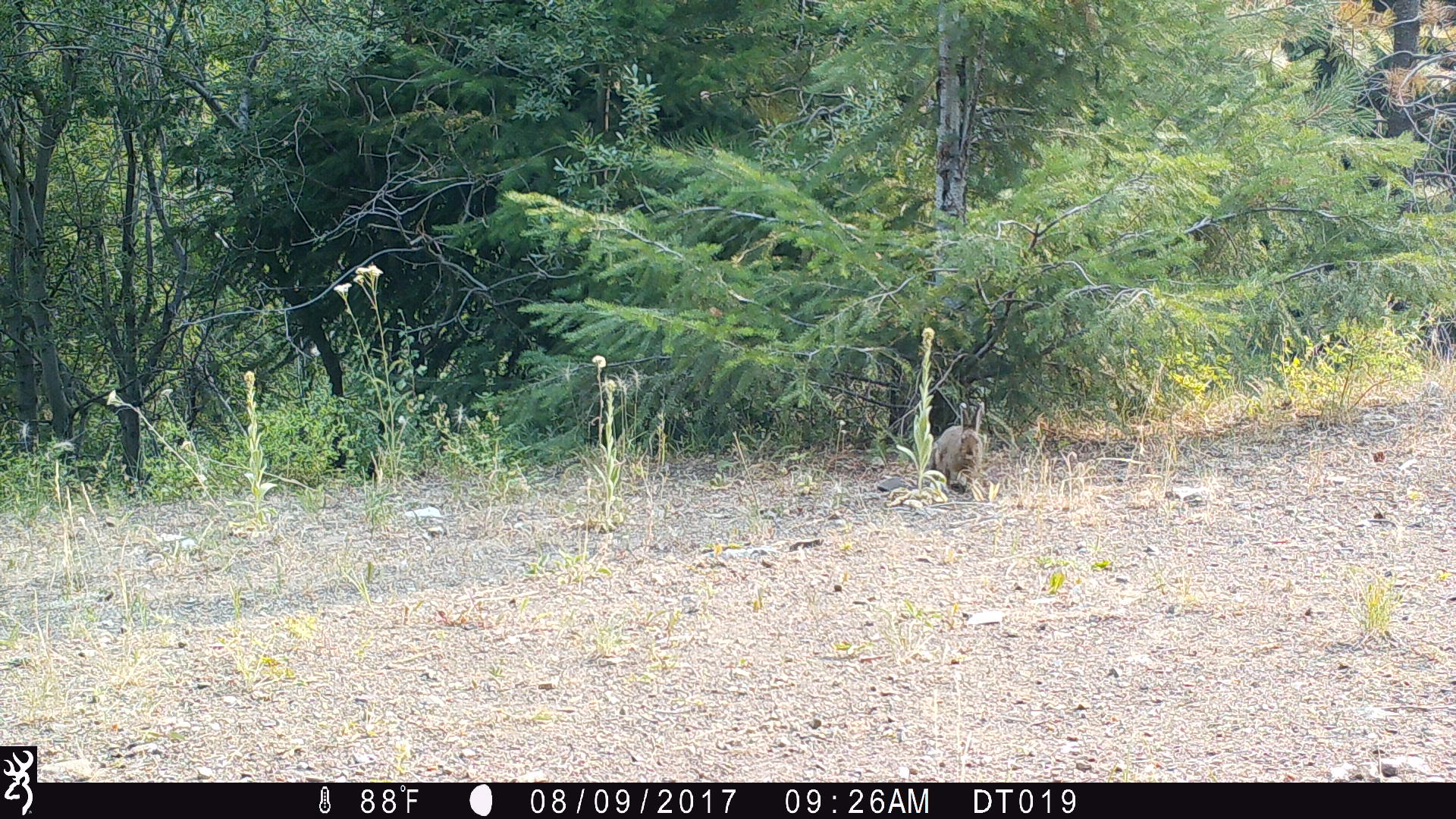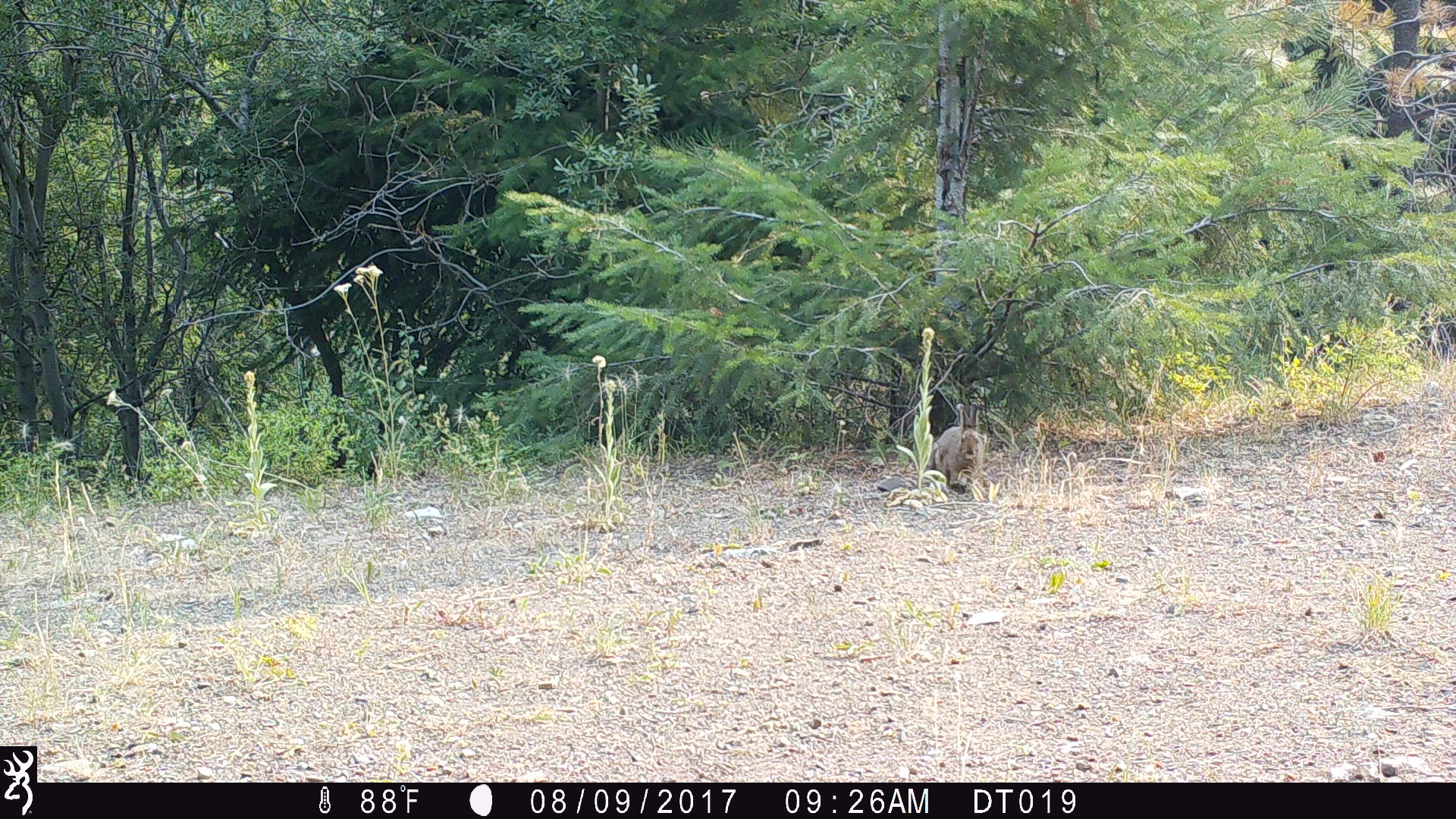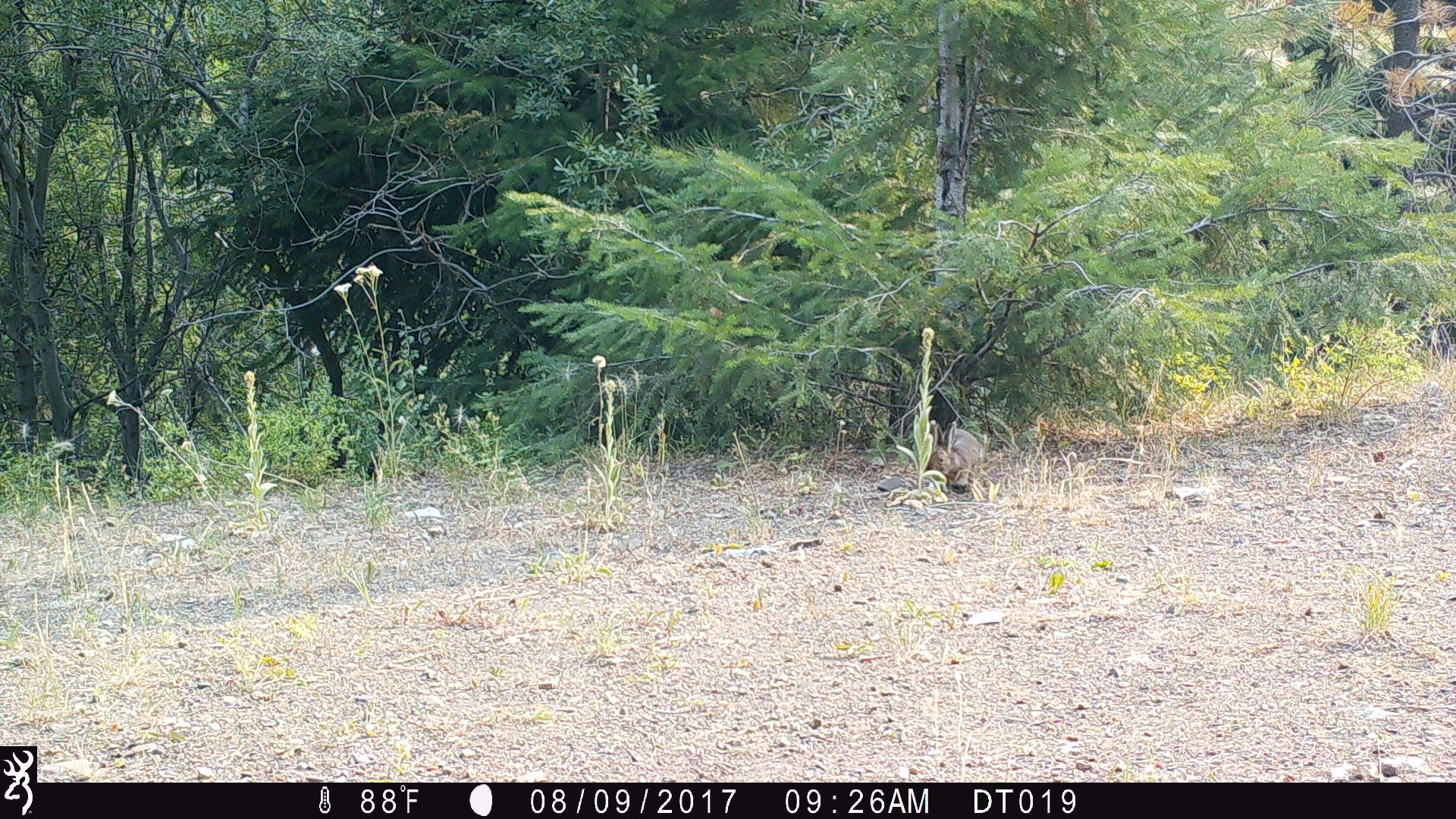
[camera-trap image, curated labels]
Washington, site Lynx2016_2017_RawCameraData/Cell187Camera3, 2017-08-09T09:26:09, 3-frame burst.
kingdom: Animalia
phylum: Chordata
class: Mammalia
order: Lagomorpha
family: Leporidae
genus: Lepus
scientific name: Lepus americanus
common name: snowshoe hare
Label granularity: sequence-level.